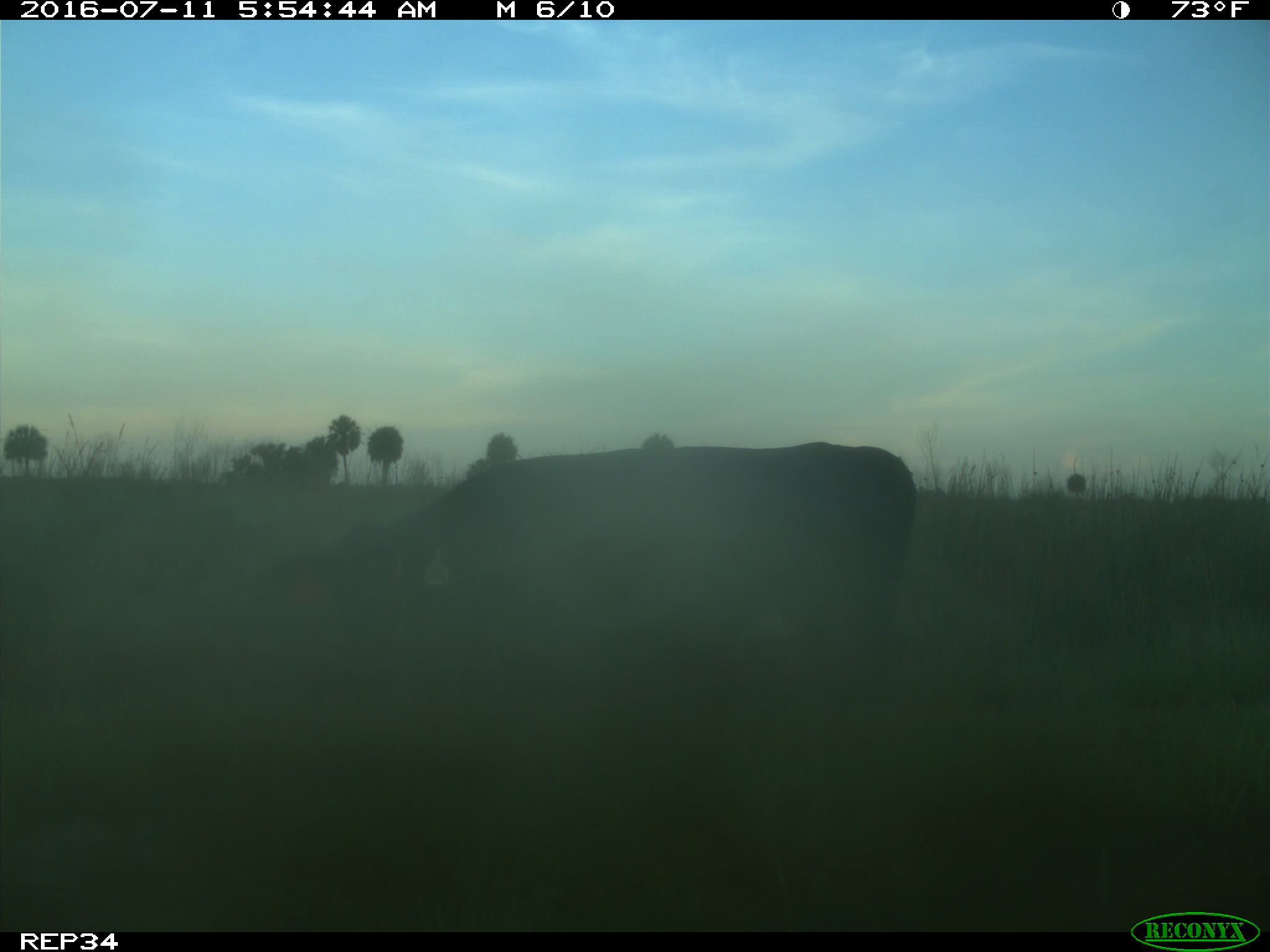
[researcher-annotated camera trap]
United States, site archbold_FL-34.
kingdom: Animalia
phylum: Chordata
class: Mammalia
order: Artiodactyla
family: Bovidae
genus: Bos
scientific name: Bos taurus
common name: domestic cow